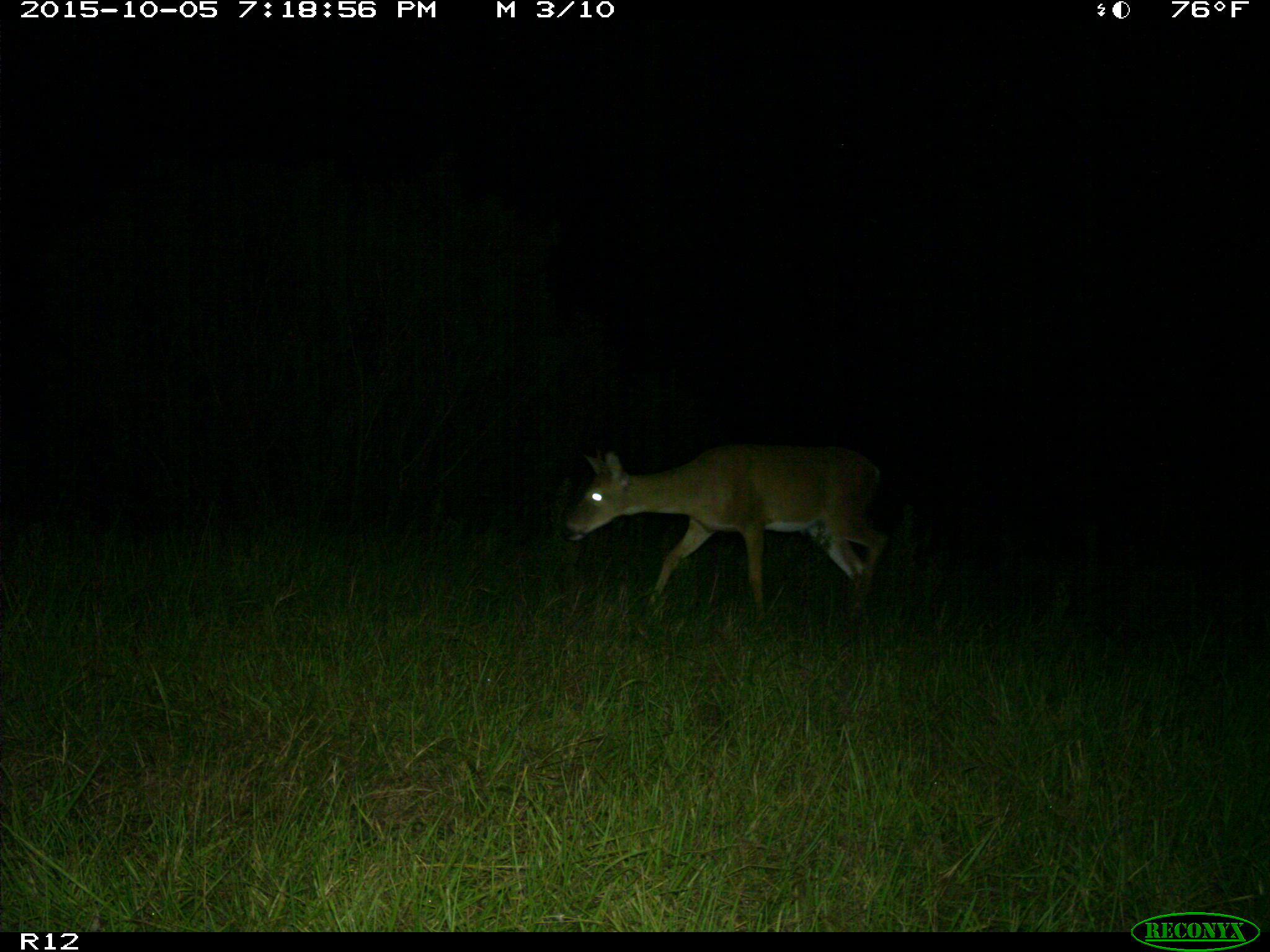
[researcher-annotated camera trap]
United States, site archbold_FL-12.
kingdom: Animalia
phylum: Chordata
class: Mammalia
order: Artiodactyla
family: Cervidae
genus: Odocoileus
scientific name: Odocoileus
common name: deer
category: unidentified deer